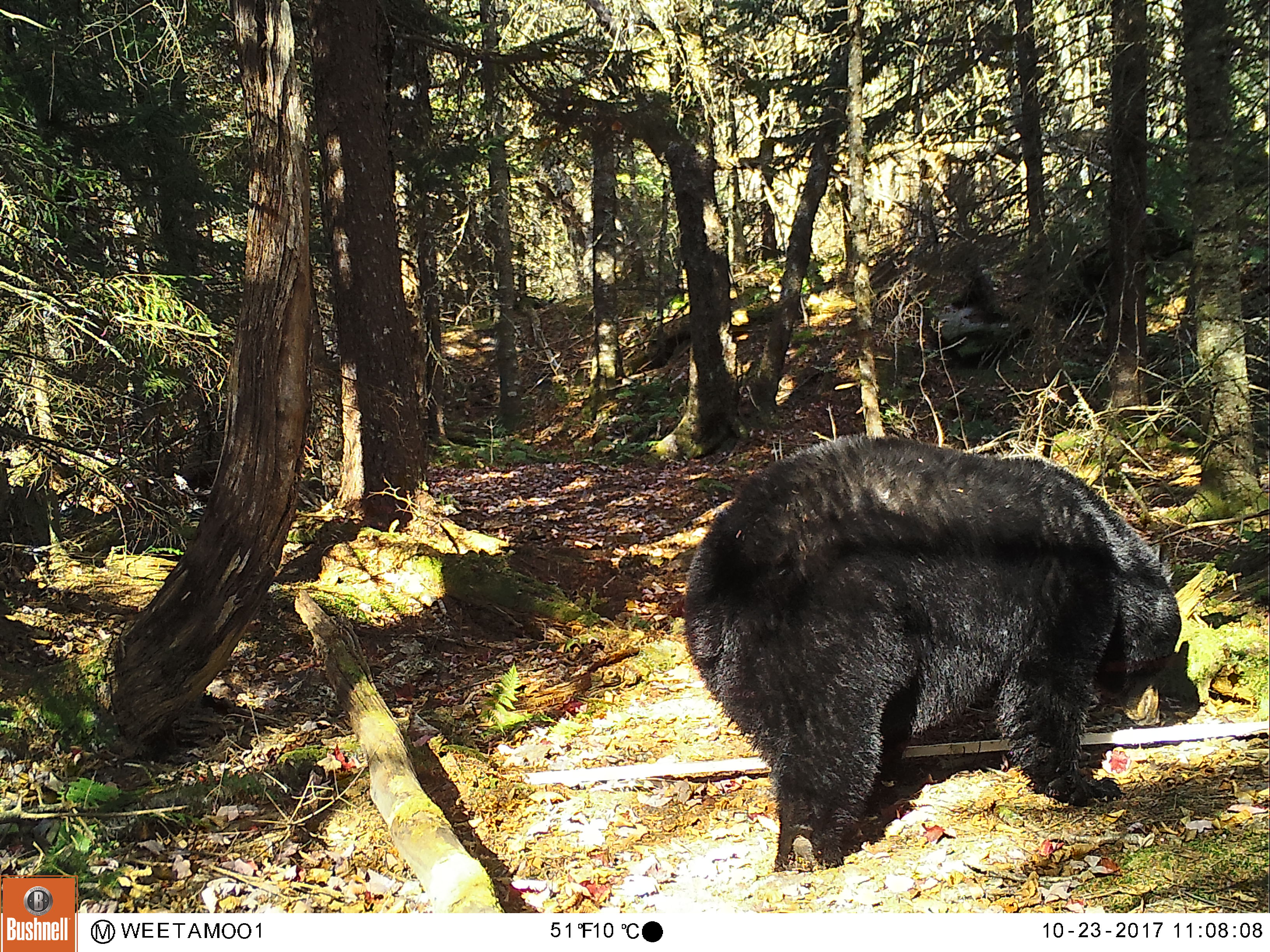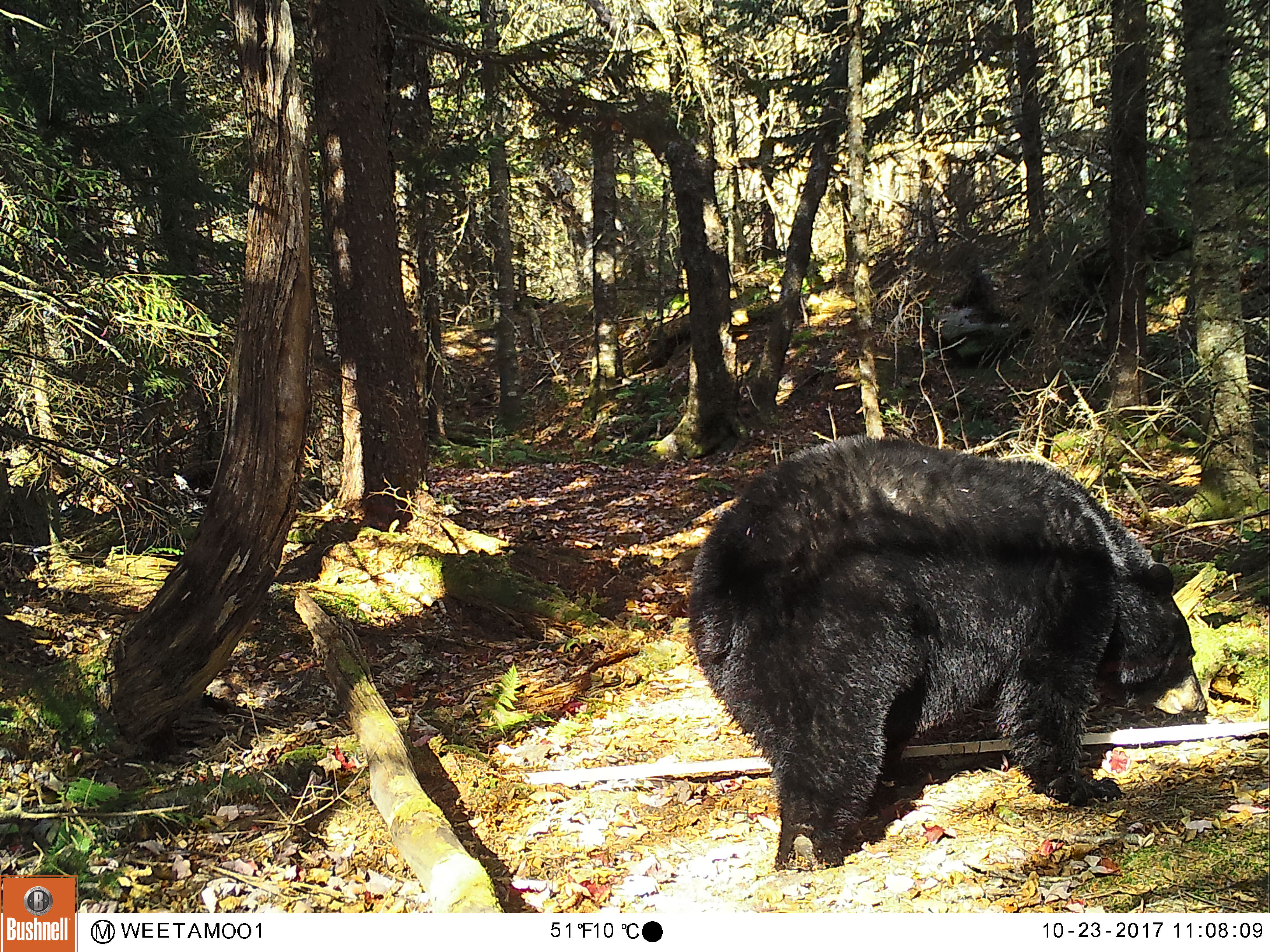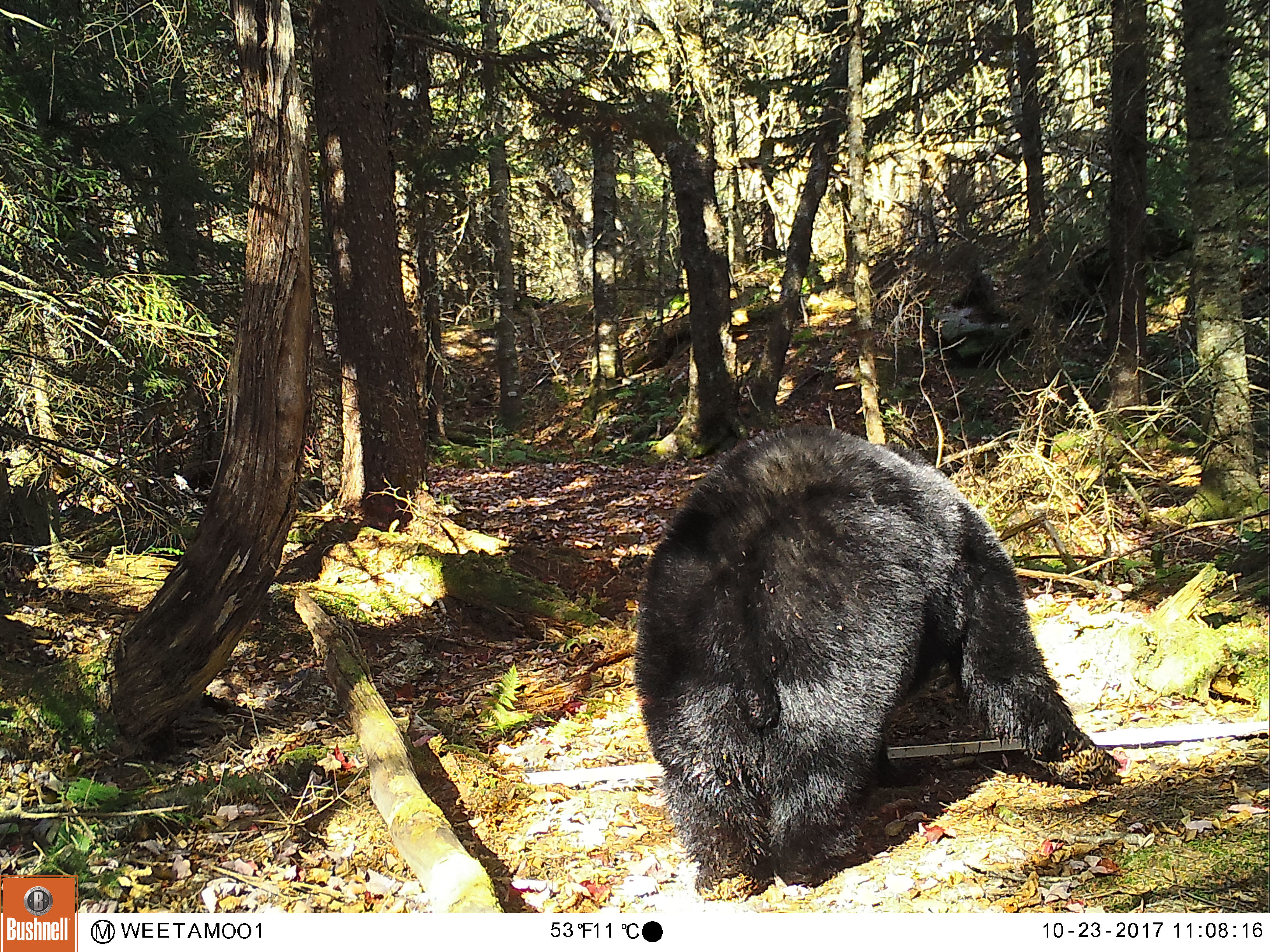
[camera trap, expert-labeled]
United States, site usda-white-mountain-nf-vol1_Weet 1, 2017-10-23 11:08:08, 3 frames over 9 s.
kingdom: Animalia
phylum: Chordata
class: Mammalia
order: Carnivora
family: Ursidae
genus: Ursus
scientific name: Ursus americanus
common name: black bear